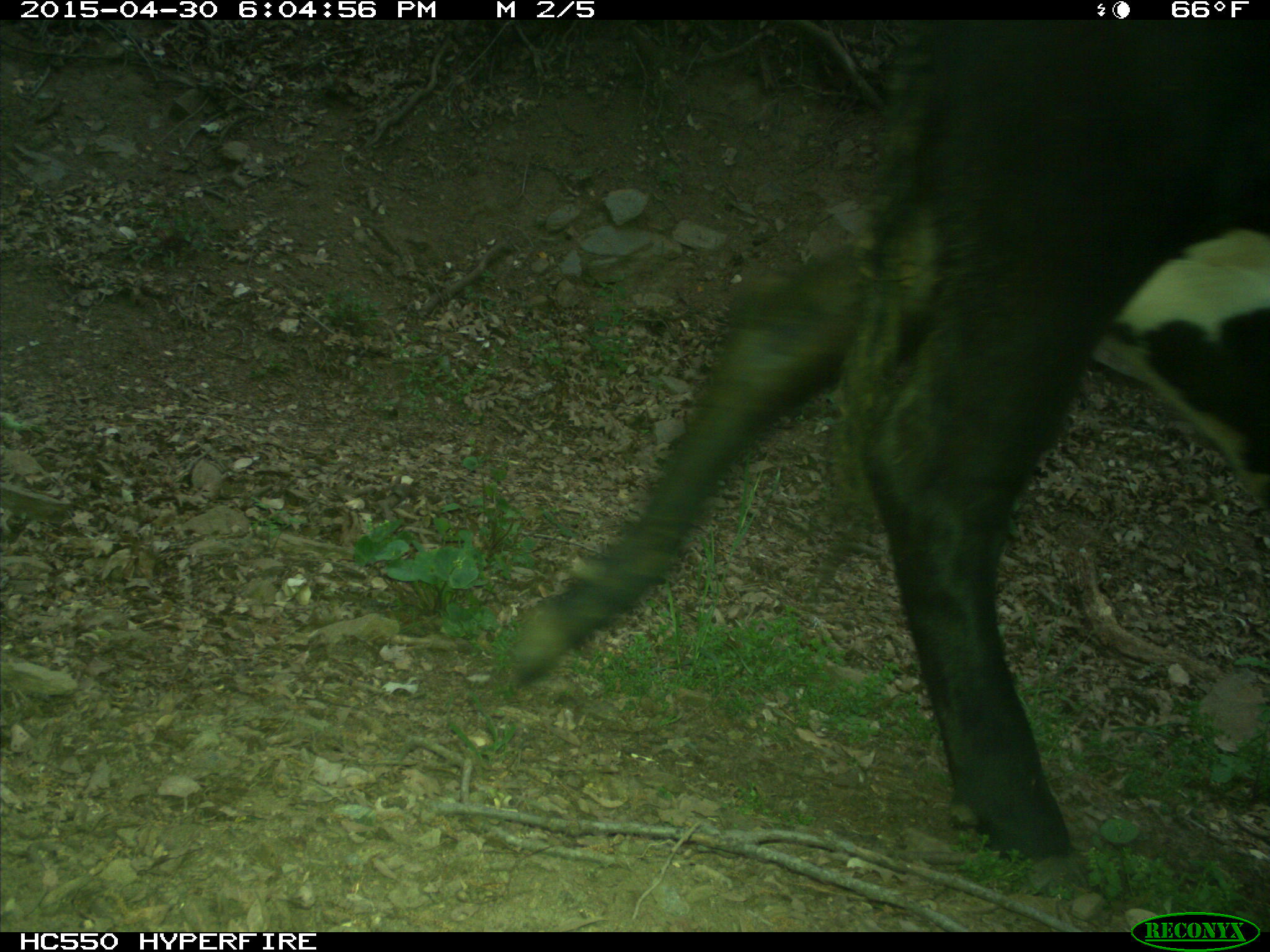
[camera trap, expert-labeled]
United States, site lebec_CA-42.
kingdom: Animalia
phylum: Chordata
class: Mammalia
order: Artiodactyla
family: Bovidae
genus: Bos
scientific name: Bos taurus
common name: domestic cow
Bos taurus (domestic cow).